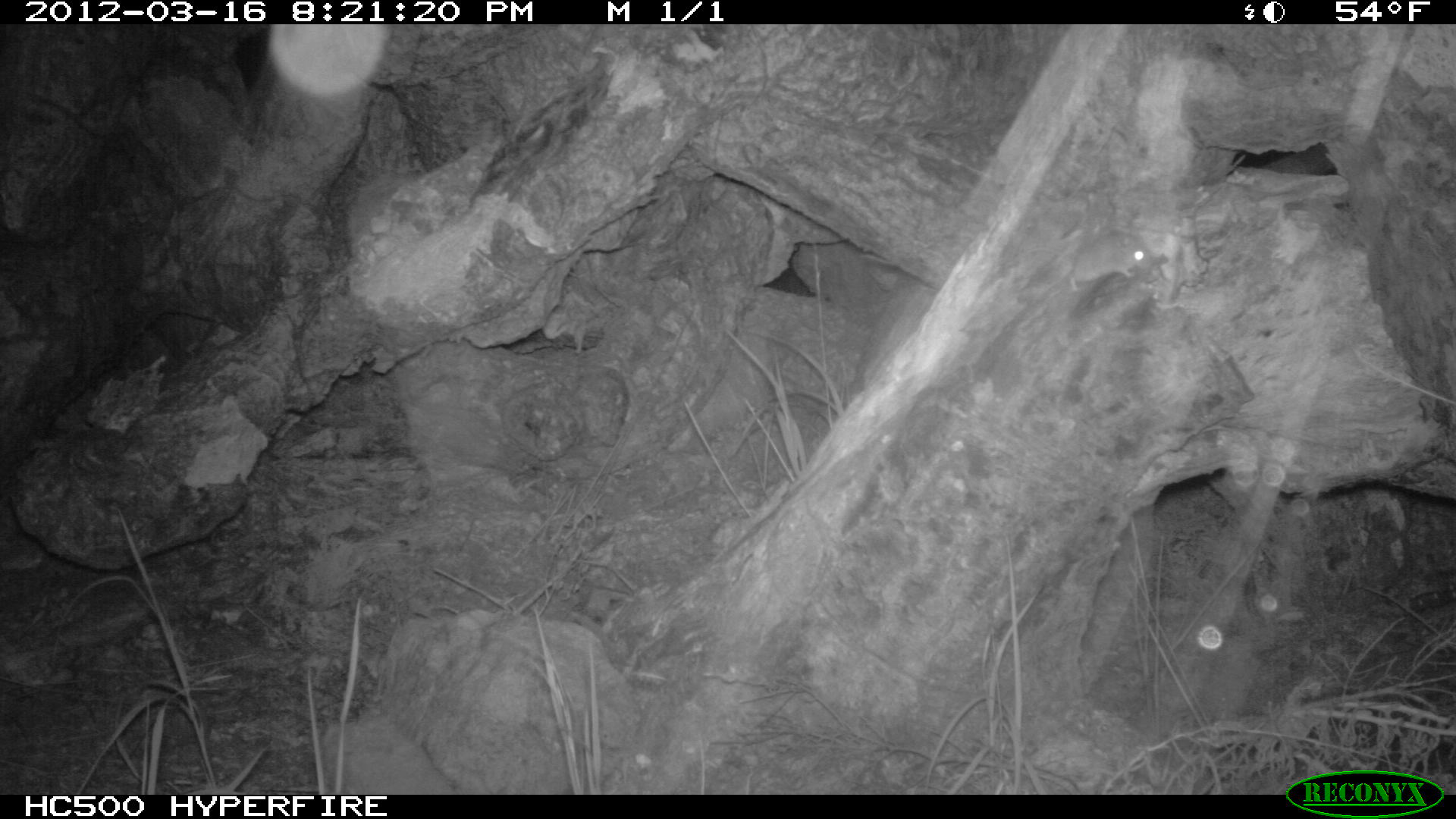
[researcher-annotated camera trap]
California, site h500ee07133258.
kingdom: Animalia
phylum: Chordata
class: Mammalia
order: Rodentia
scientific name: Rodentia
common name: rodent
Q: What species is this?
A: Rodent (Rodentia).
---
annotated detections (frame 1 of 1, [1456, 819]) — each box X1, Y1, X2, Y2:
rodent: 1003, 232, 1151, 292